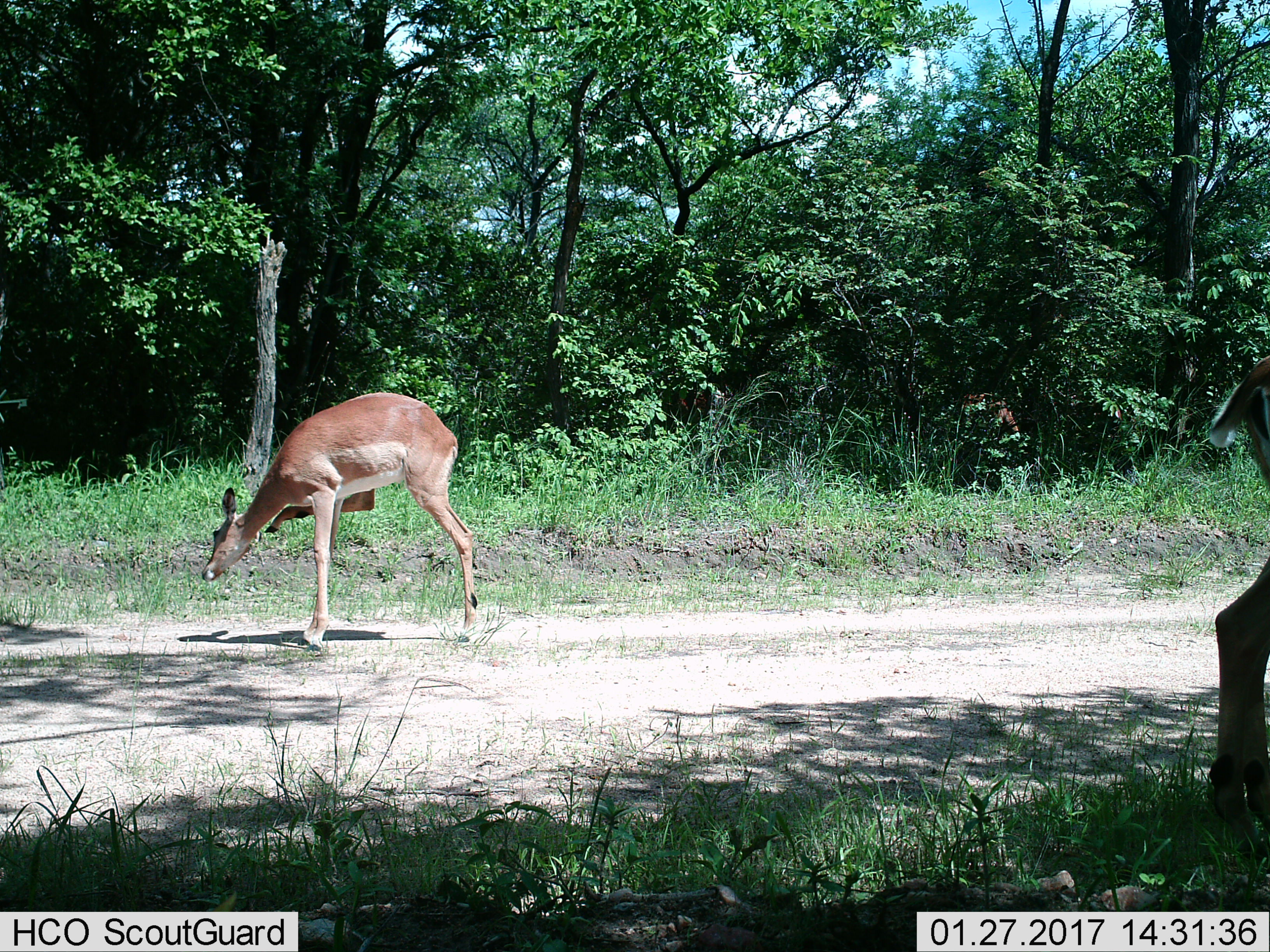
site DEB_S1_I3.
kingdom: Animalia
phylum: Chordata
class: Mammalia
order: Artiodactyla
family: Bovidae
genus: Aepyceros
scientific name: Aepyceros melampus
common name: impala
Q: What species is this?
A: Impala (Aepyceros melampus).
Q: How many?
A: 2.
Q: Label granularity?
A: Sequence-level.